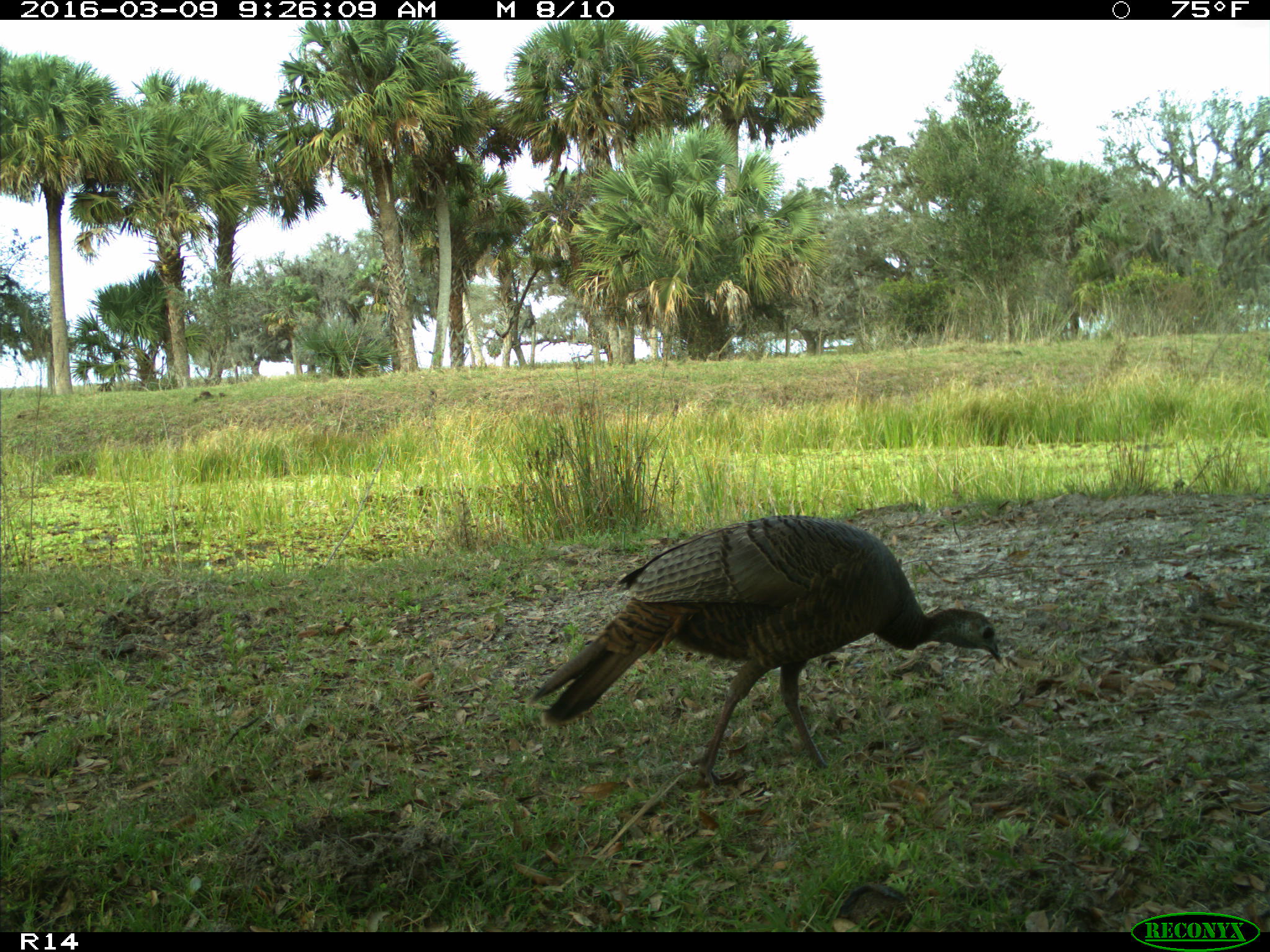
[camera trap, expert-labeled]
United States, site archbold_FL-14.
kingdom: Animalia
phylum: Chordata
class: Aves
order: Galliformes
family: Phasianidae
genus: Meleagris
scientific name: Meleagris gallopavo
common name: wild turkey